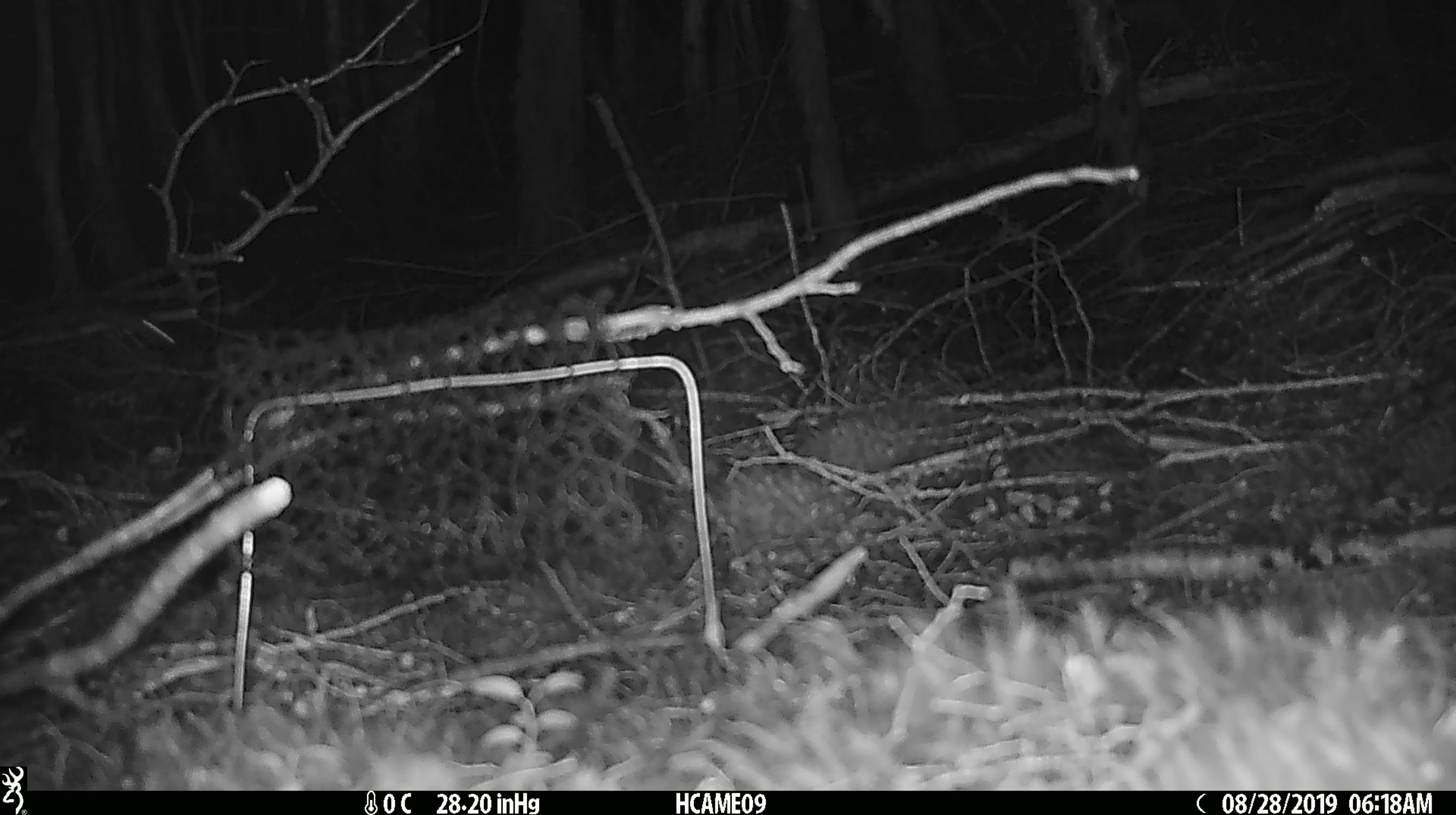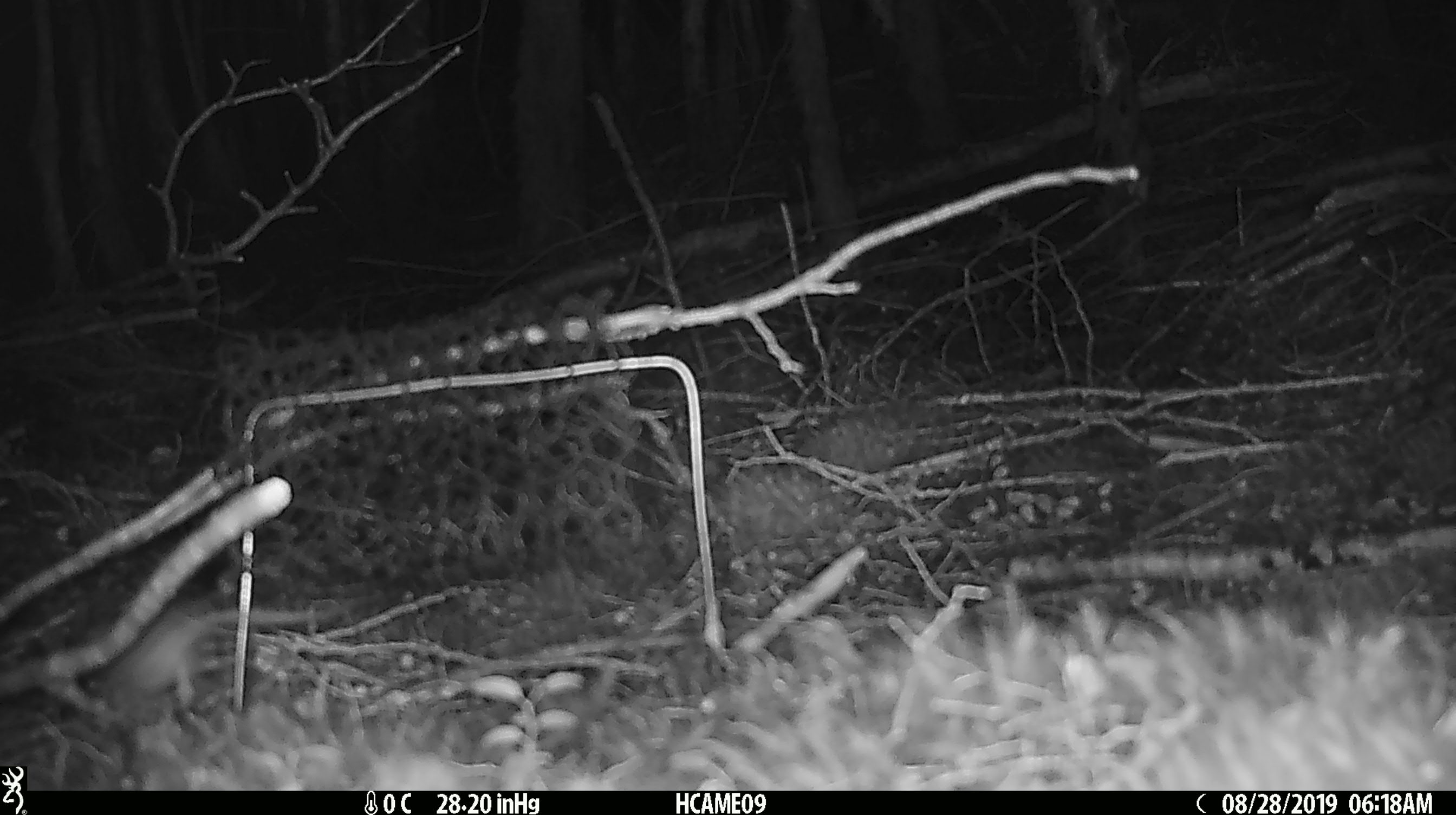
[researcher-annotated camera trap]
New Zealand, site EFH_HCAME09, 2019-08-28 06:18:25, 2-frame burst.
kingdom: Animalia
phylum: Chordata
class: Mammalia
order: Rodentia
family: Muridae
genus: Mus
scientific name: Mus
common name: mouse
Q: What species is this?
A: Mouse (Mus).